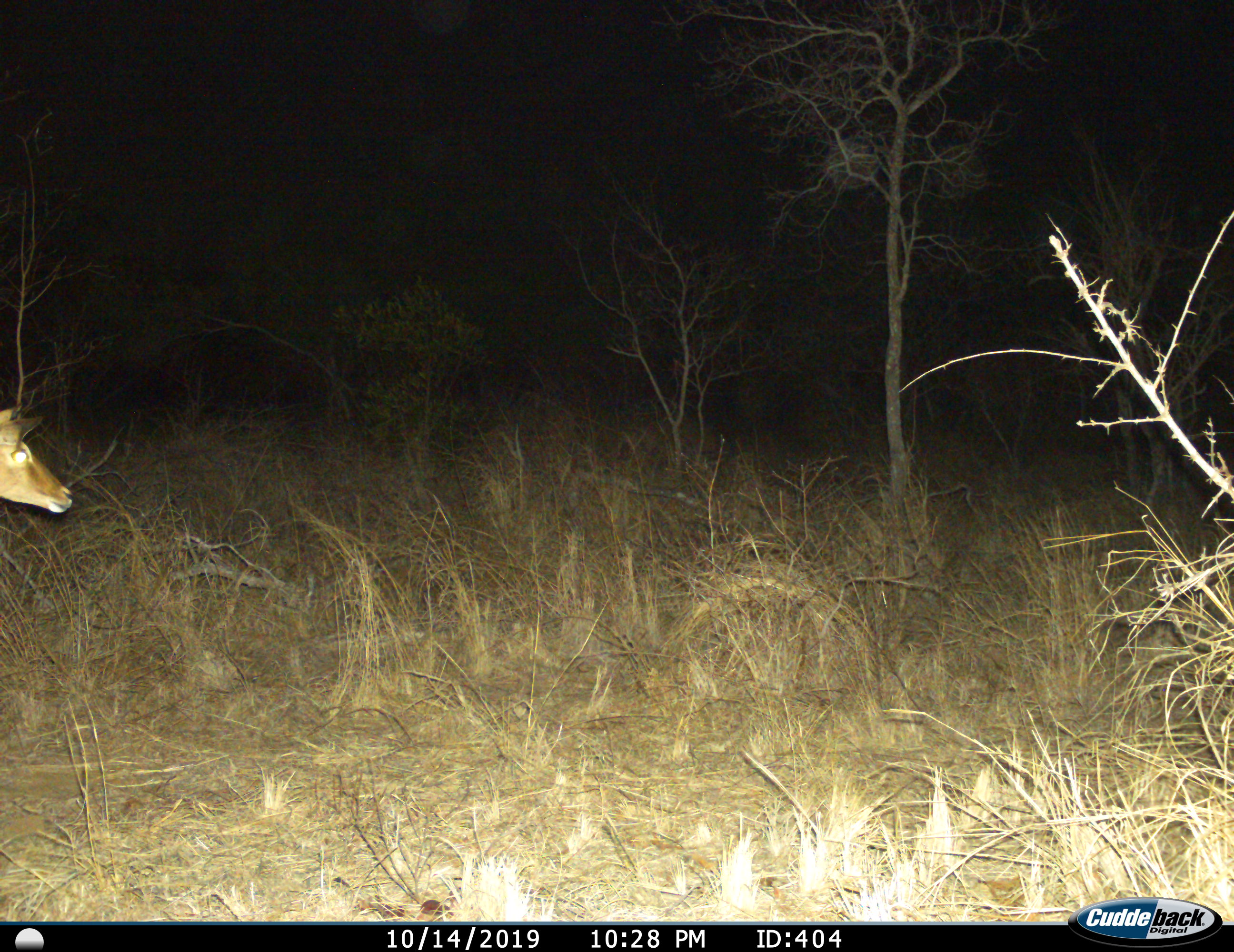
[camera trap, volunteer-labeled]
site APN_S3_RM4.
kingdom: Animalia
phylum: Chordata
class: Mammalia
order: Artiodactyla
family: Bovidae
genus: Aepyceros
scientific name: Aepyceros melampus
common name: impala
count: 1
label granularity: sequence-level